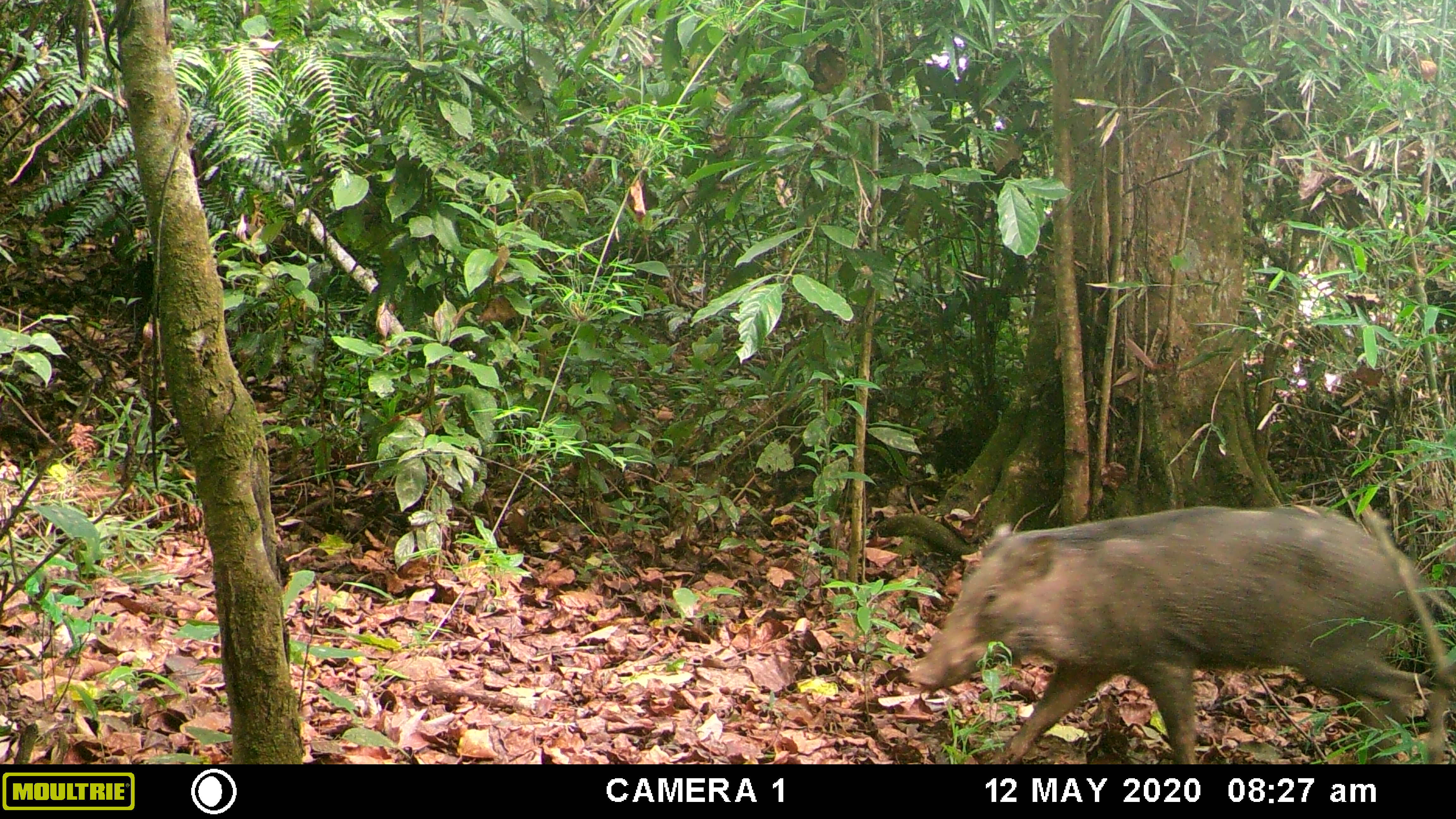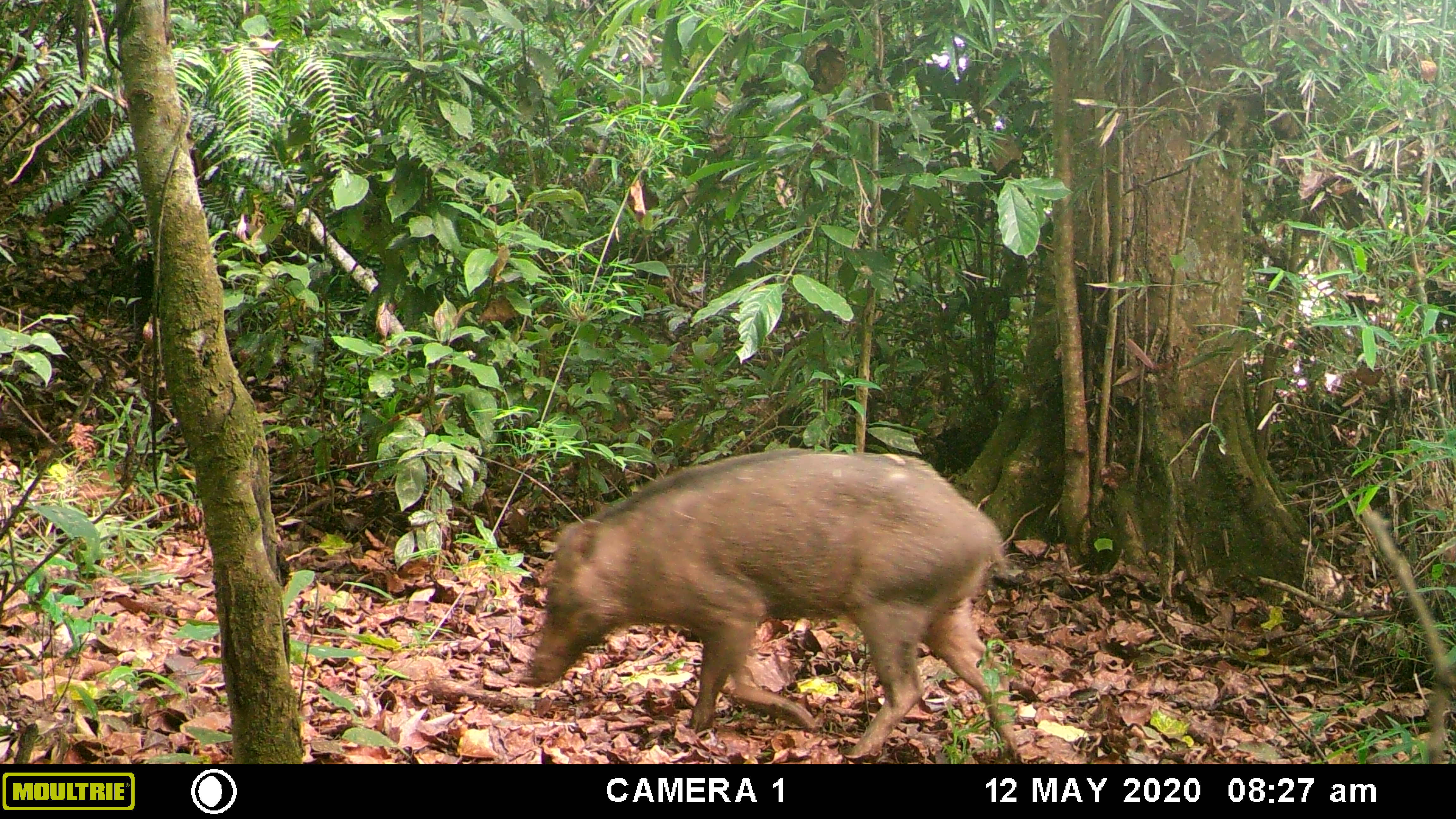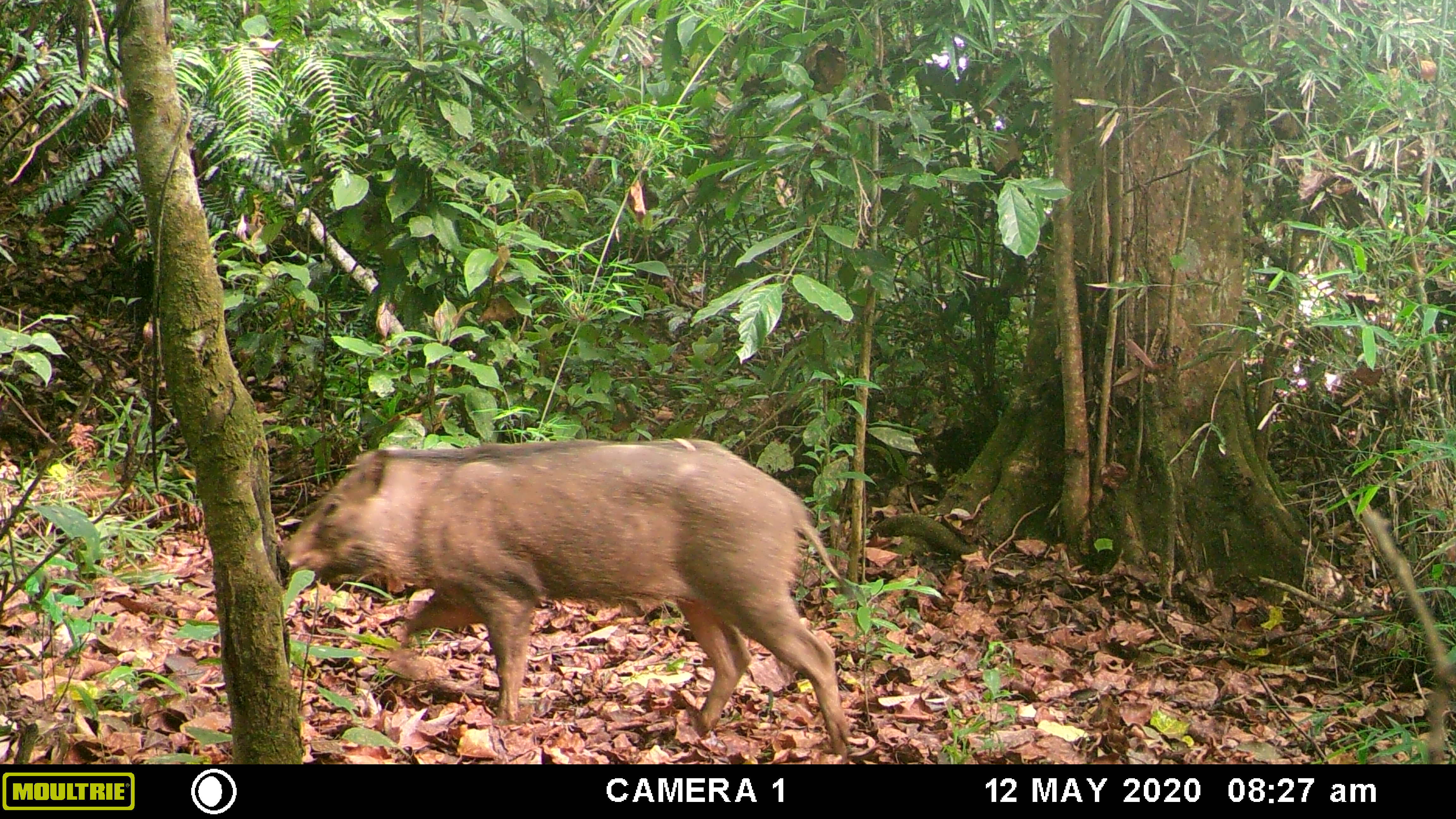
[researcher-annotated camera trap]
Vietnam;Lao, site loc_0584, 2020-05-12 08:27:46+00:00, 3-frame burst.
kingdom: Animalia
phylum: Chordata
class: Mammalia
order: Artiodactyla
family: Suidae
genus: Sus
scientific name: Sus scrofa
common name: eurasian wild pig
Eurasian wild pig (Sus scrofa). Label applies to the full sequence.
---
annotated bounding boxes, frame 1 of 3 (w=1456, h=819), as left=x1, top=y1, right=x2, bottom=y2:
eurasian wild pig: left=904, top=504, right=1456, bottom=764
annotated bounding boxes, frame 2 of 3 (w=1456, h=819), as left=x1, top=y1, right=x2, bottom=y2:
eurasian wild pig: left=516, top=446, right=1018, bottom=764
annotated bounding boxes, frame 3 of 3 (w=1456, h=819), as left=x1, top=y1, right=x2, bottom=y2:
eurasian wild pig: left=277, top=439, right=855, bottom=764